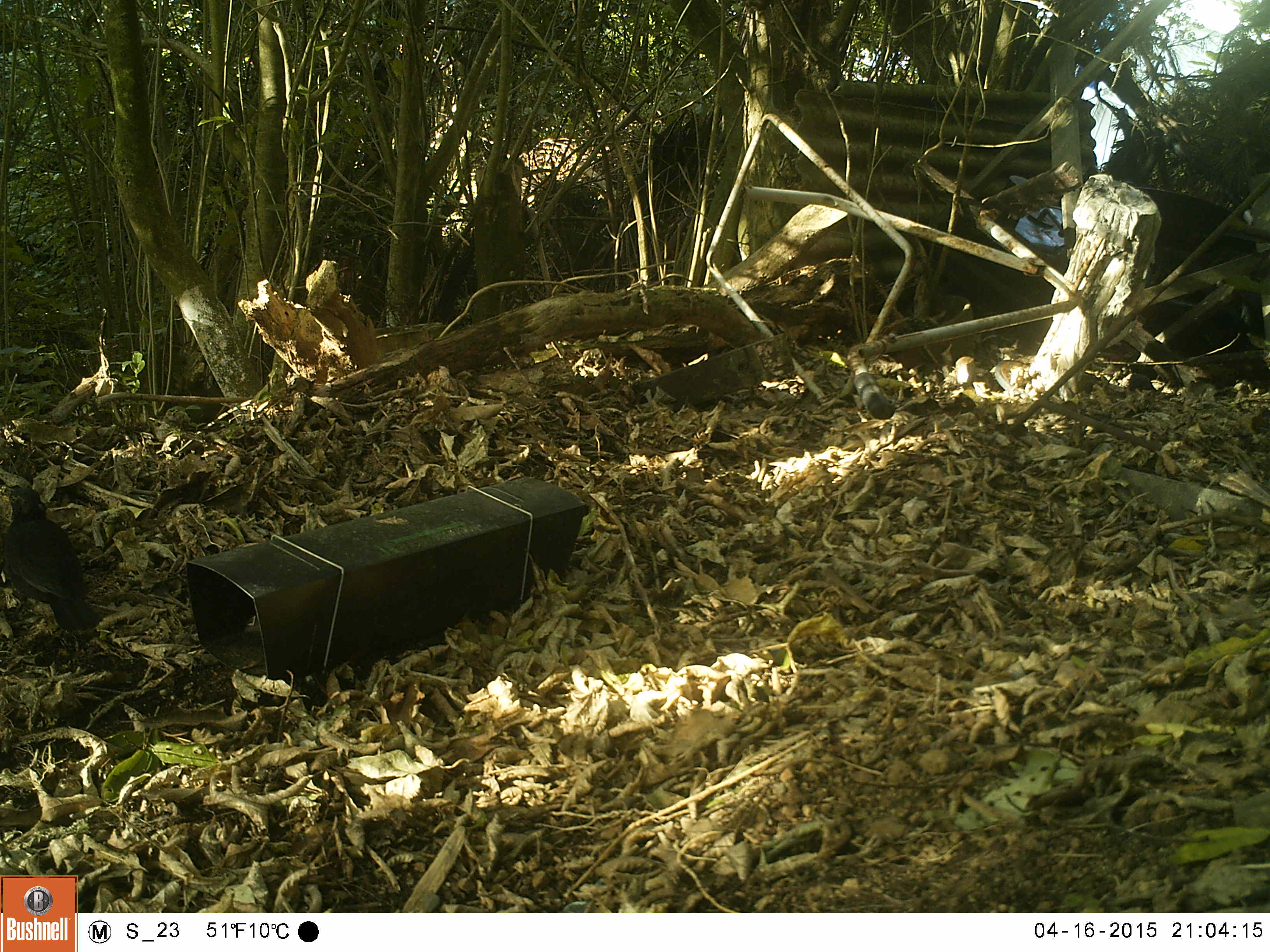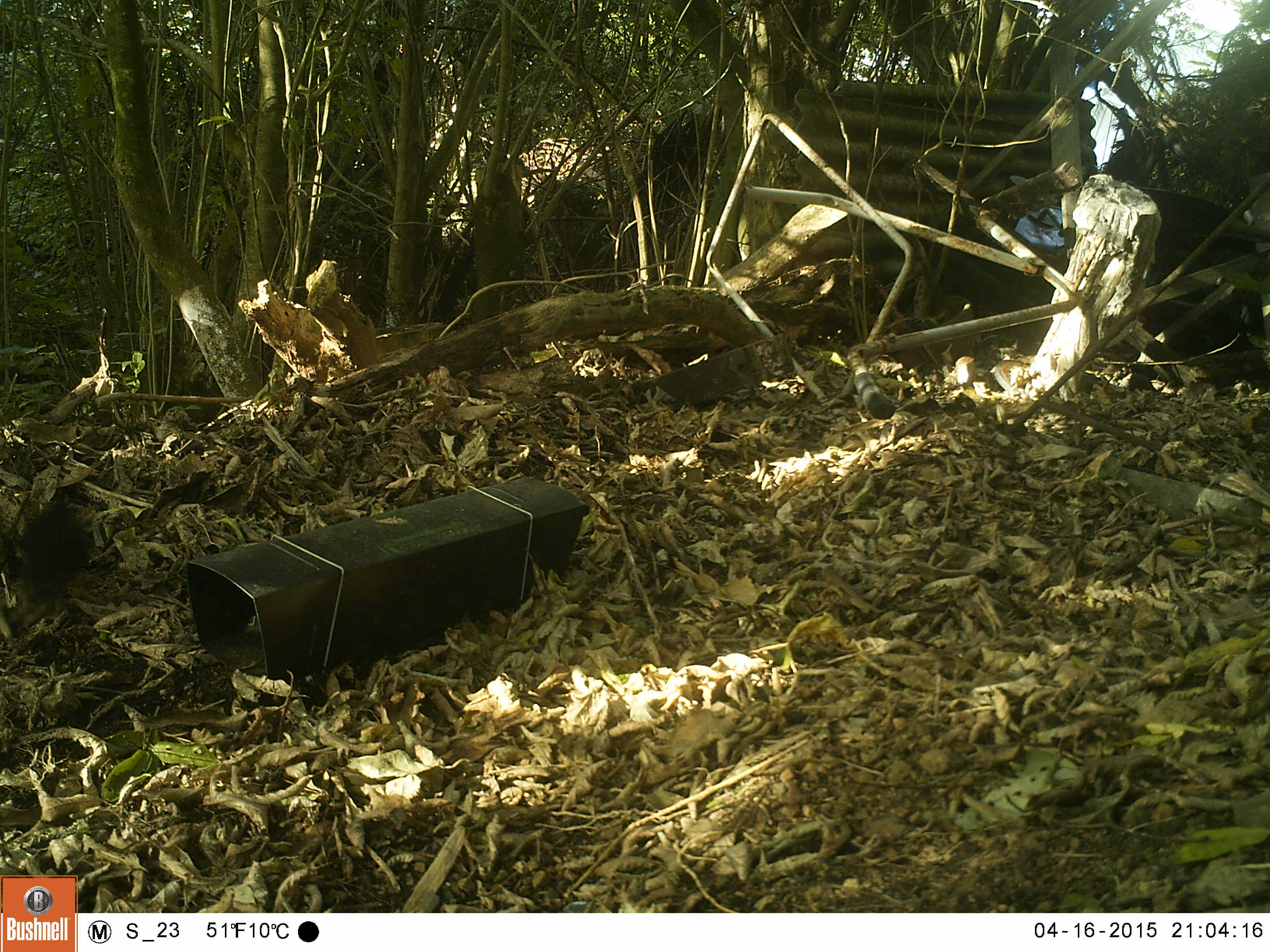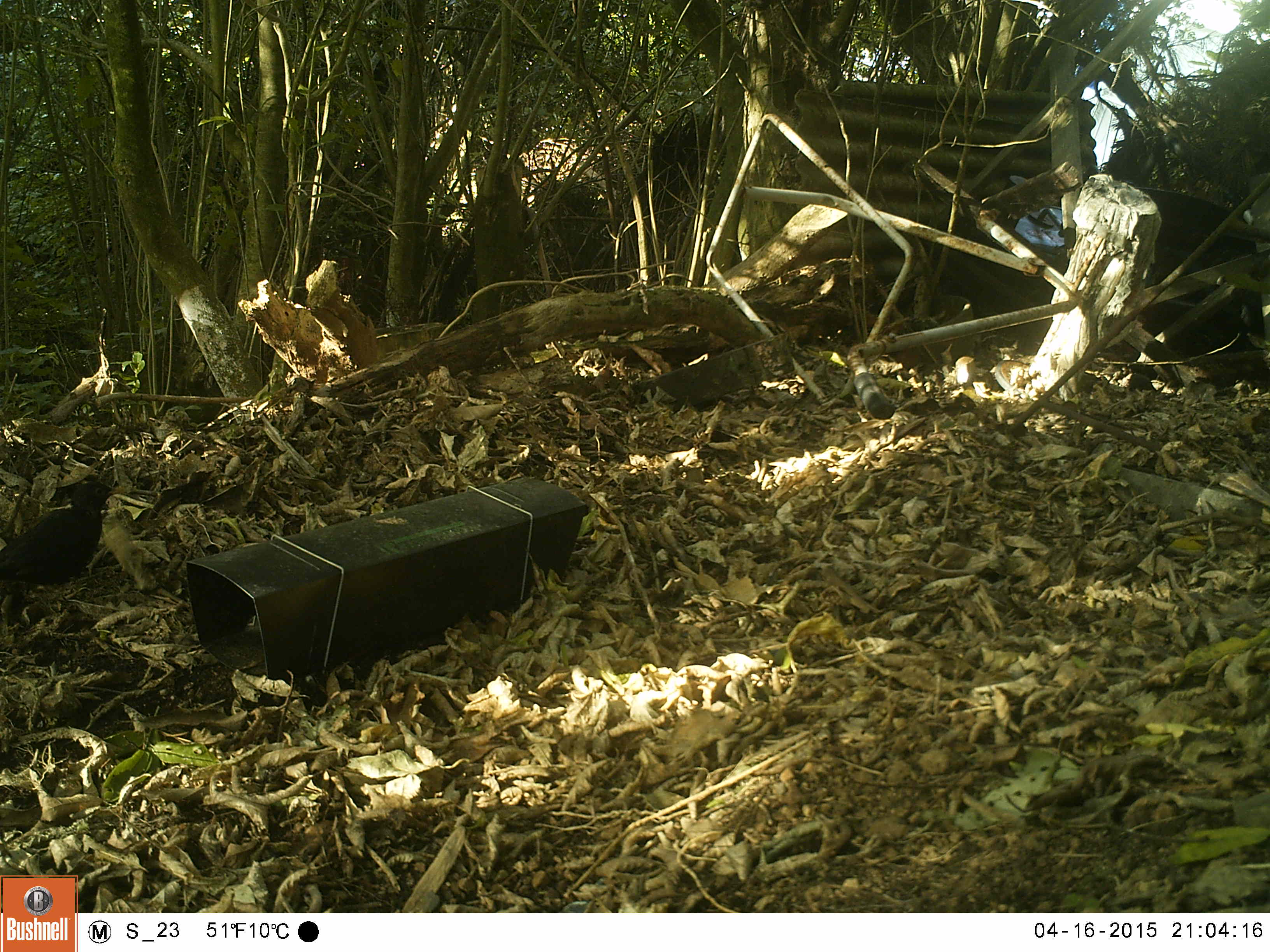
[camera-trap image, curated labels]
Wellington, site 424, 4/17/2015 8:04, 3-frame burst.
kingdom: Animalia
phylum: Chordata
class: Aves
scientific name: Aves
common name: bird